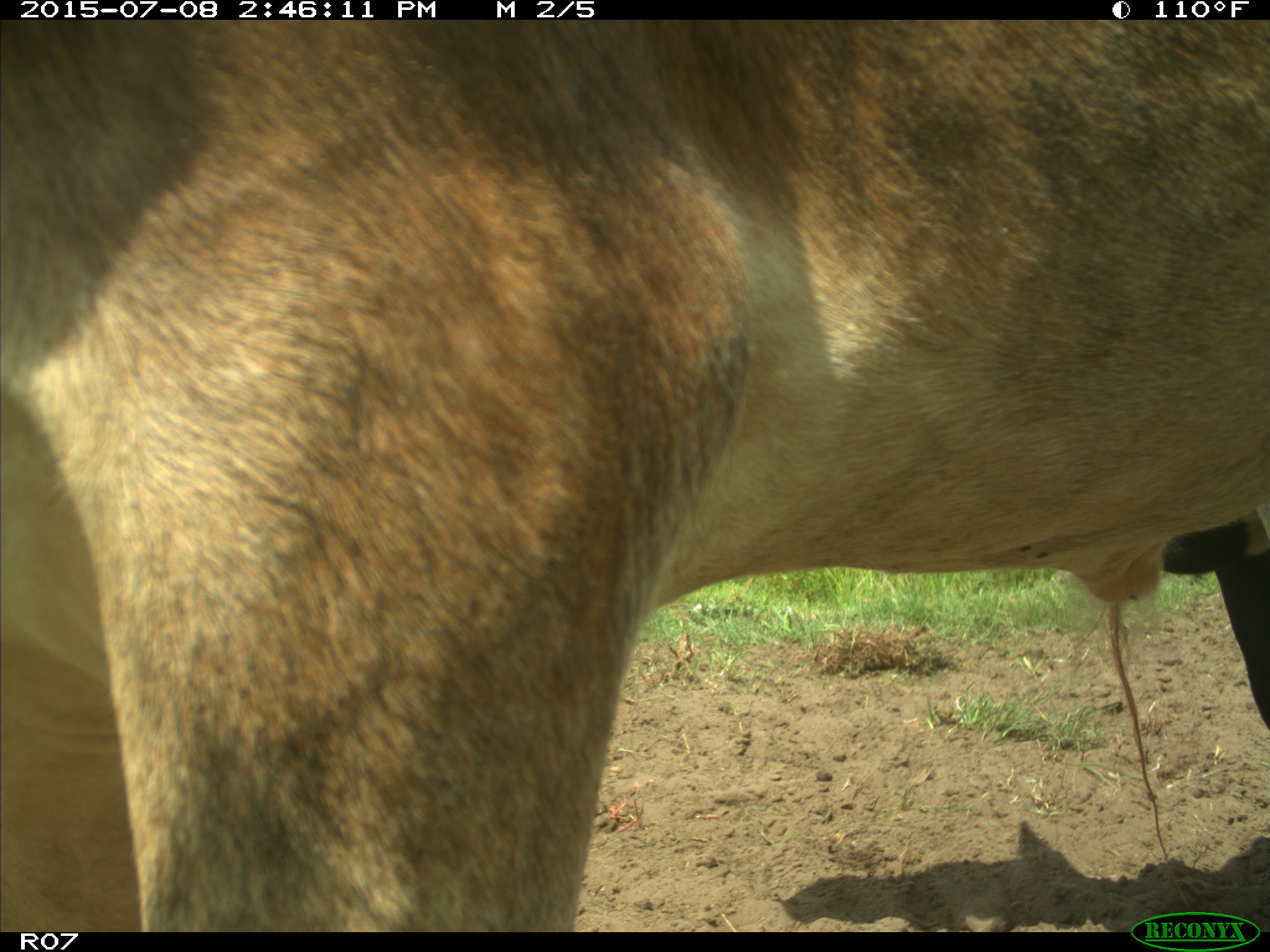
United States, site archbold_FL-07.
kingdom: Animalia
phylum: Chordata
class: Mammalia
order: Artiodactyla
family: Bovidae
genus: Bos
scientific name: Bos taurus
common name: domestic cow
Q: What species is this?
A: Bos taurus (domestic cow).